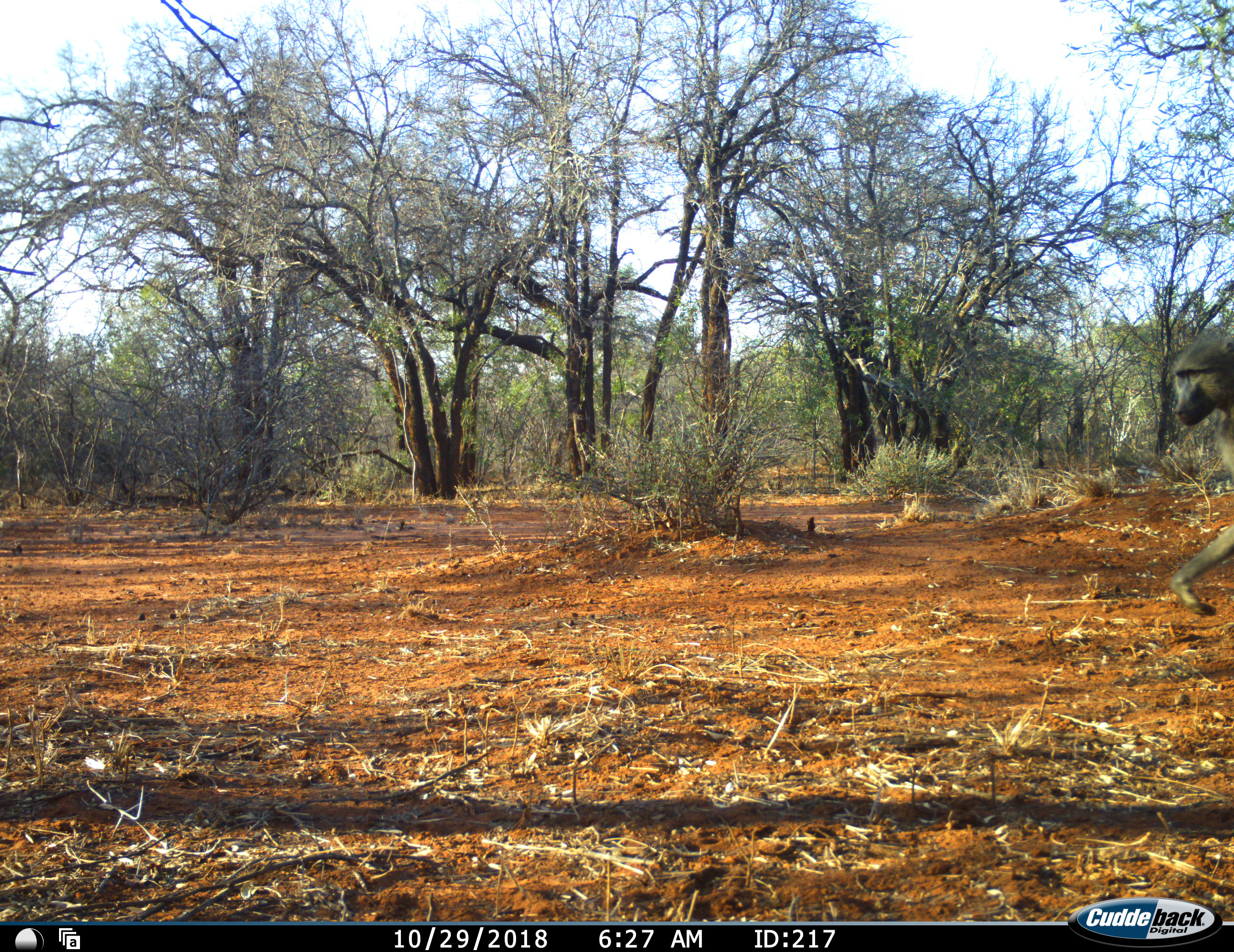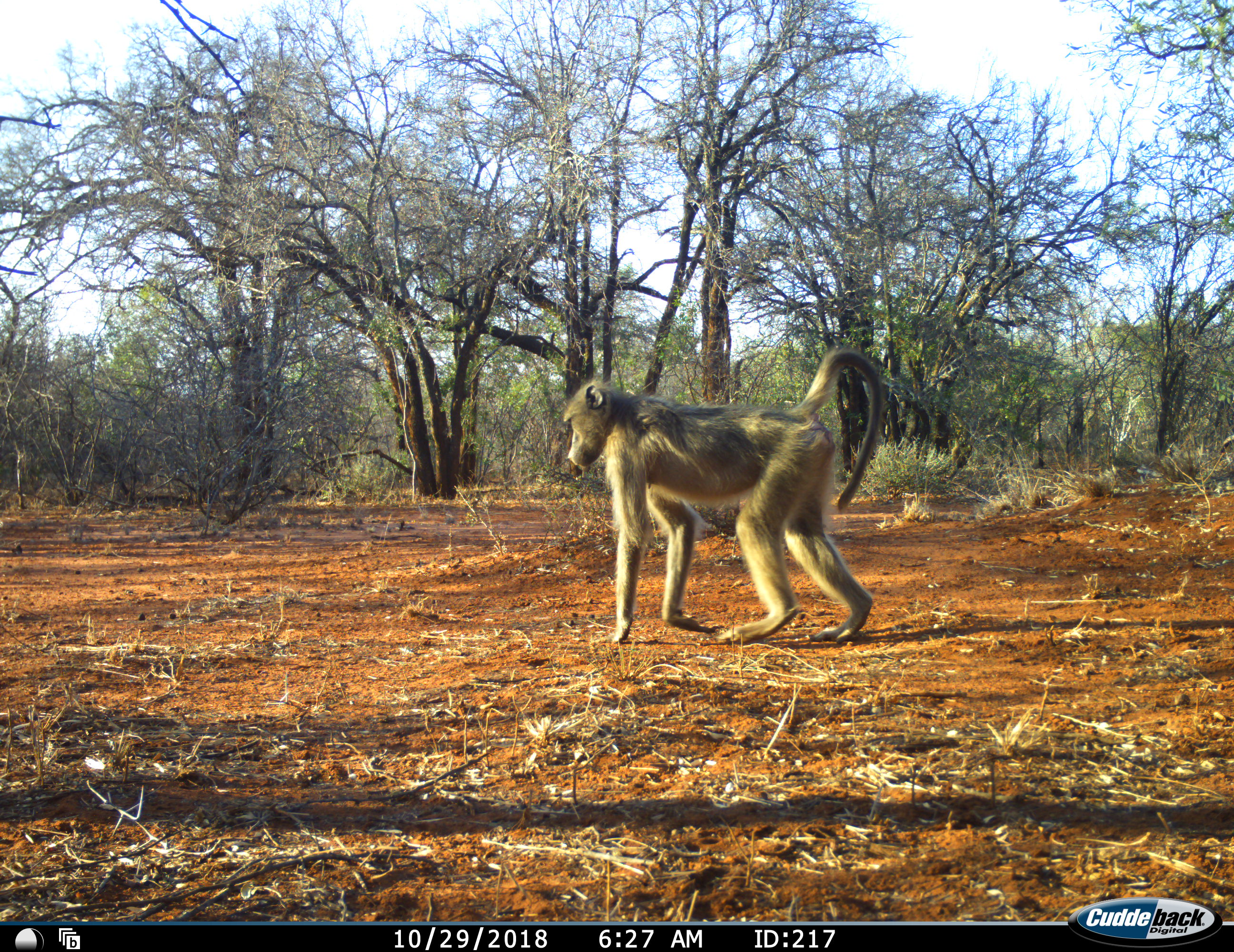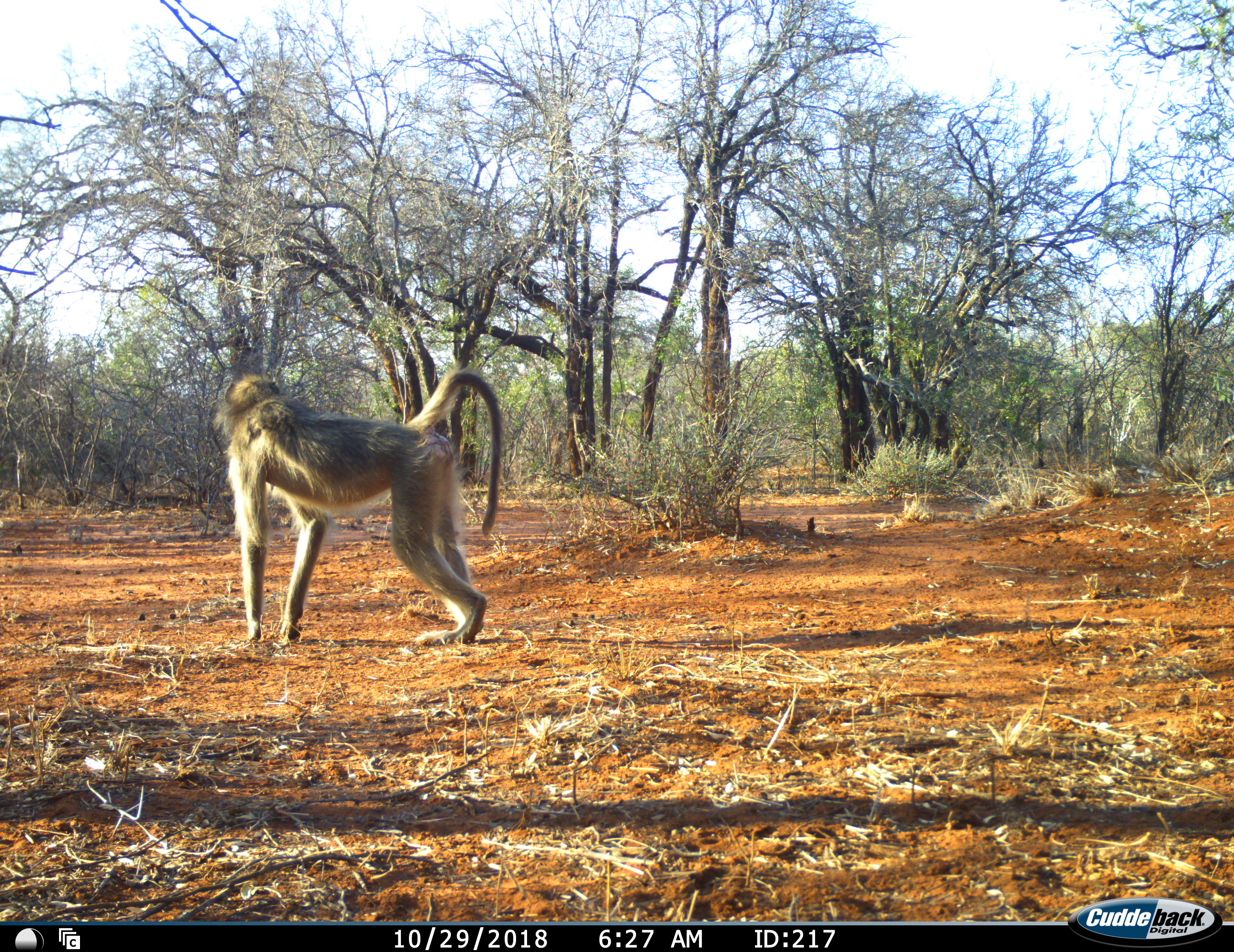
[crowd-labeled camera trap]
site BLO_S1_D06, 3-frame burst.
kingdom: Animalia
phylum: Chordata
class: Mammalia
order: Primates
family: Cercopithecidae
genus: Papio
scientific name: Papio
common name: baboon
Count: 1.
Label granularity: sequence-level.